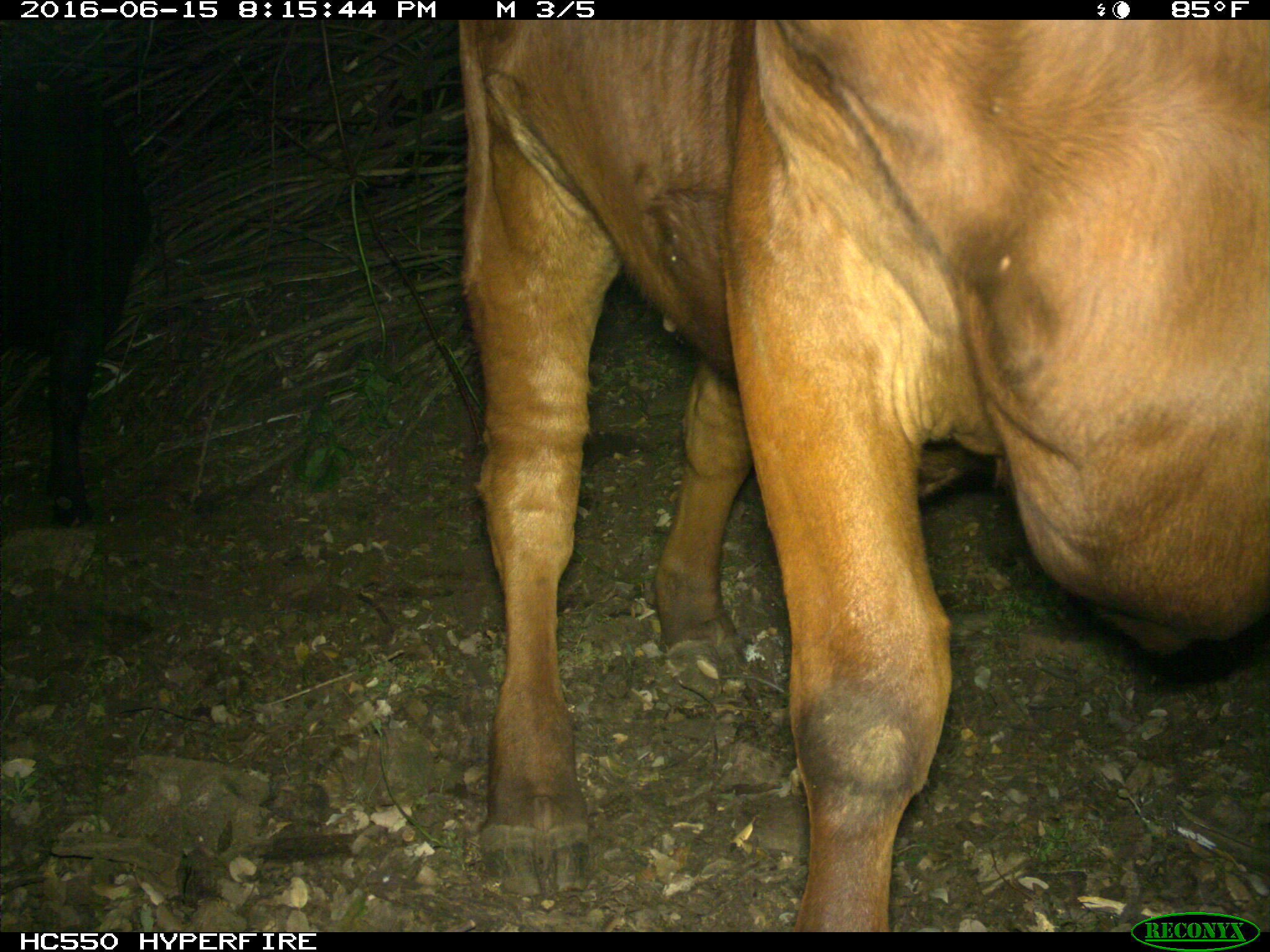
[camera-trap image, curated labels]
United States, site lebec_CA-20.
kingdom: Animalia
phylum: Chordata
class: Mammalia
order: Artiodactyla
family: Bovidae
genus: Bos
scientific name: Bos taurus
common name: domestic cow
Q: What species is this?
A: Bos taurus (domestic cow).